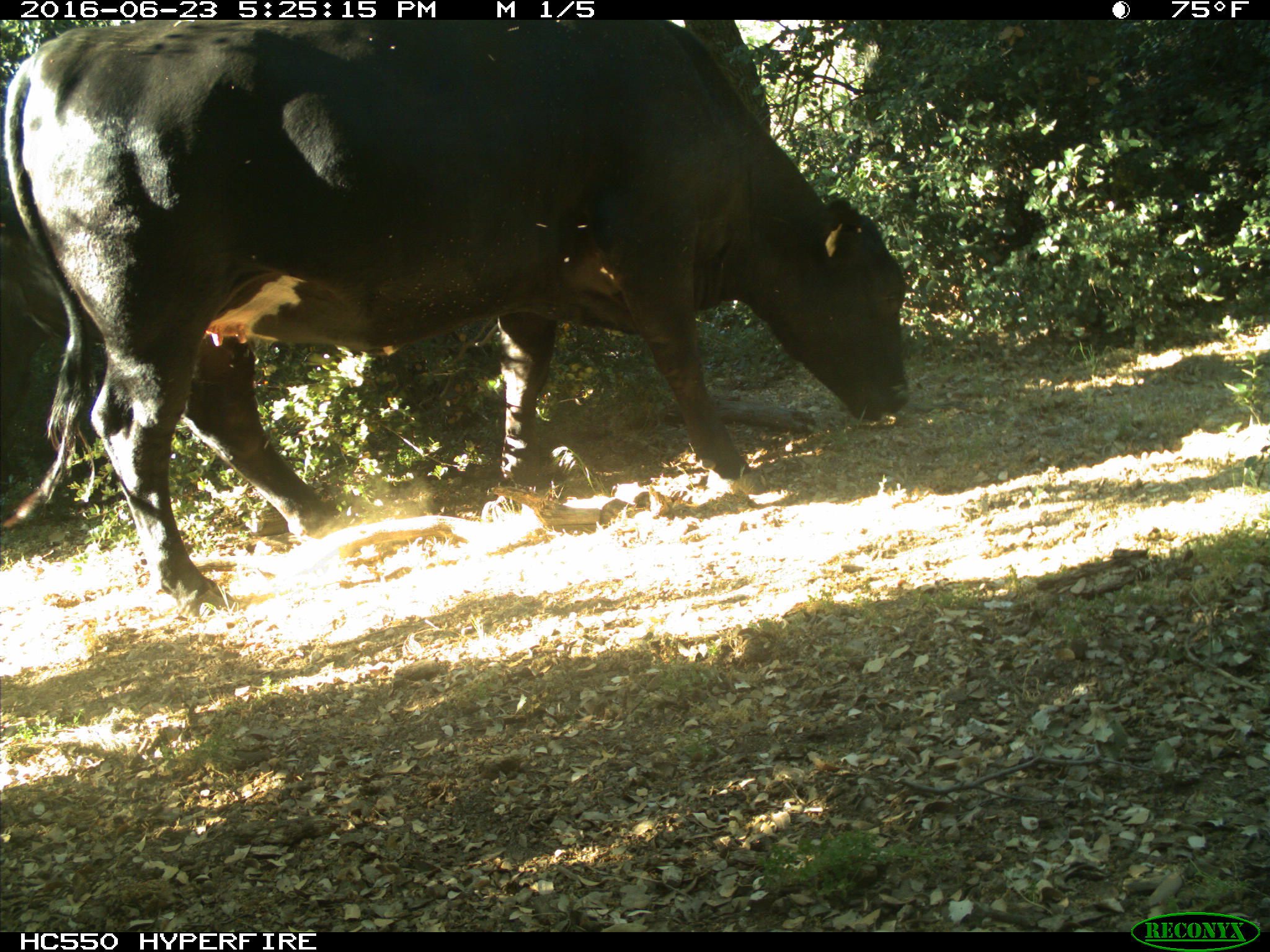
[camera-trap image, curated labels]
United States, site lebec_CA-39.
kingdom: Animalia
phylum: Chordata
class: Mammalia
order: Artiodactyla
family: Bovidae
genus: Bos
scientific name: Bos taurus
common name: domestic cow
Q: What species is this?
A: Bos taurus (domestic cow).